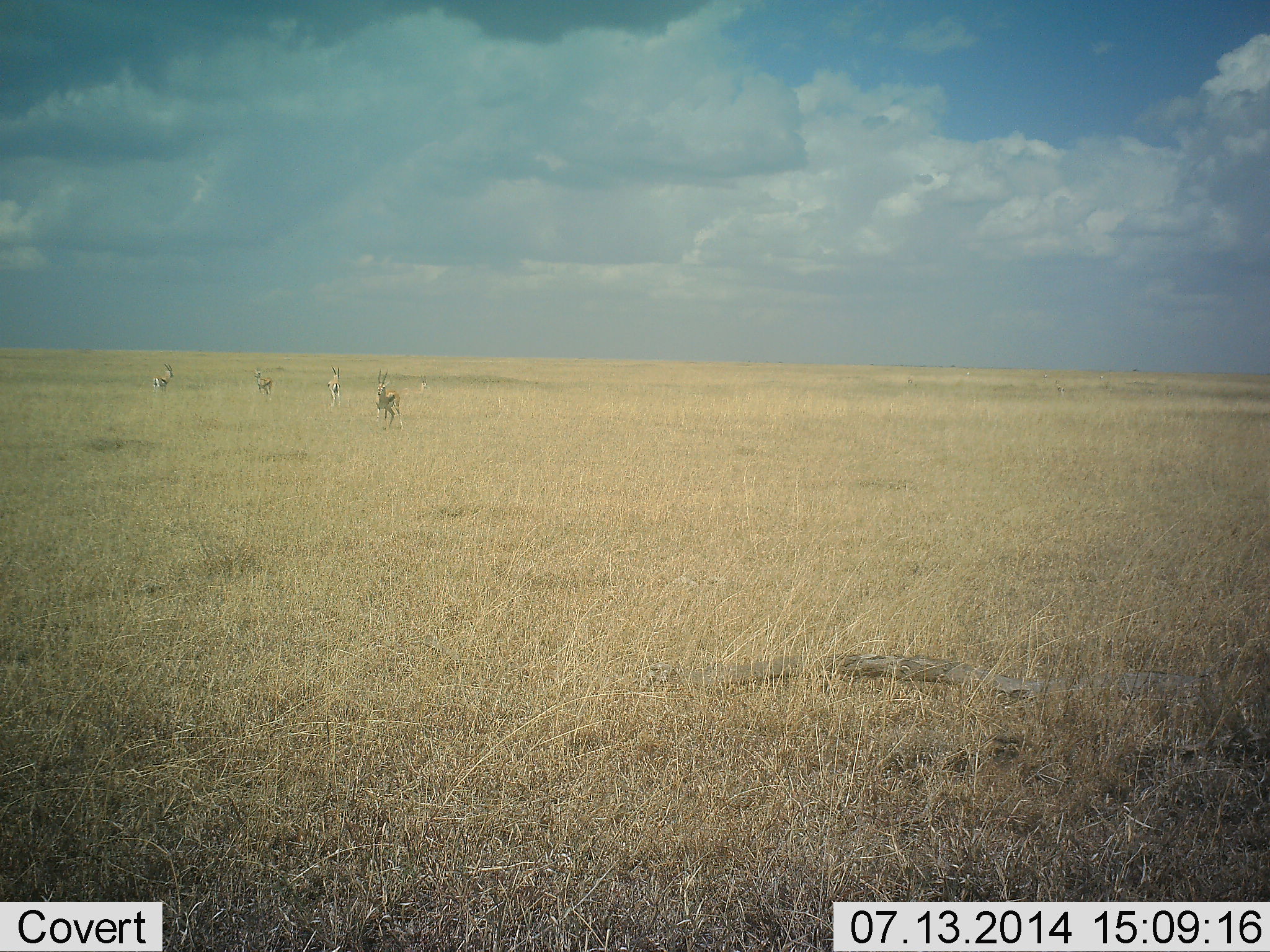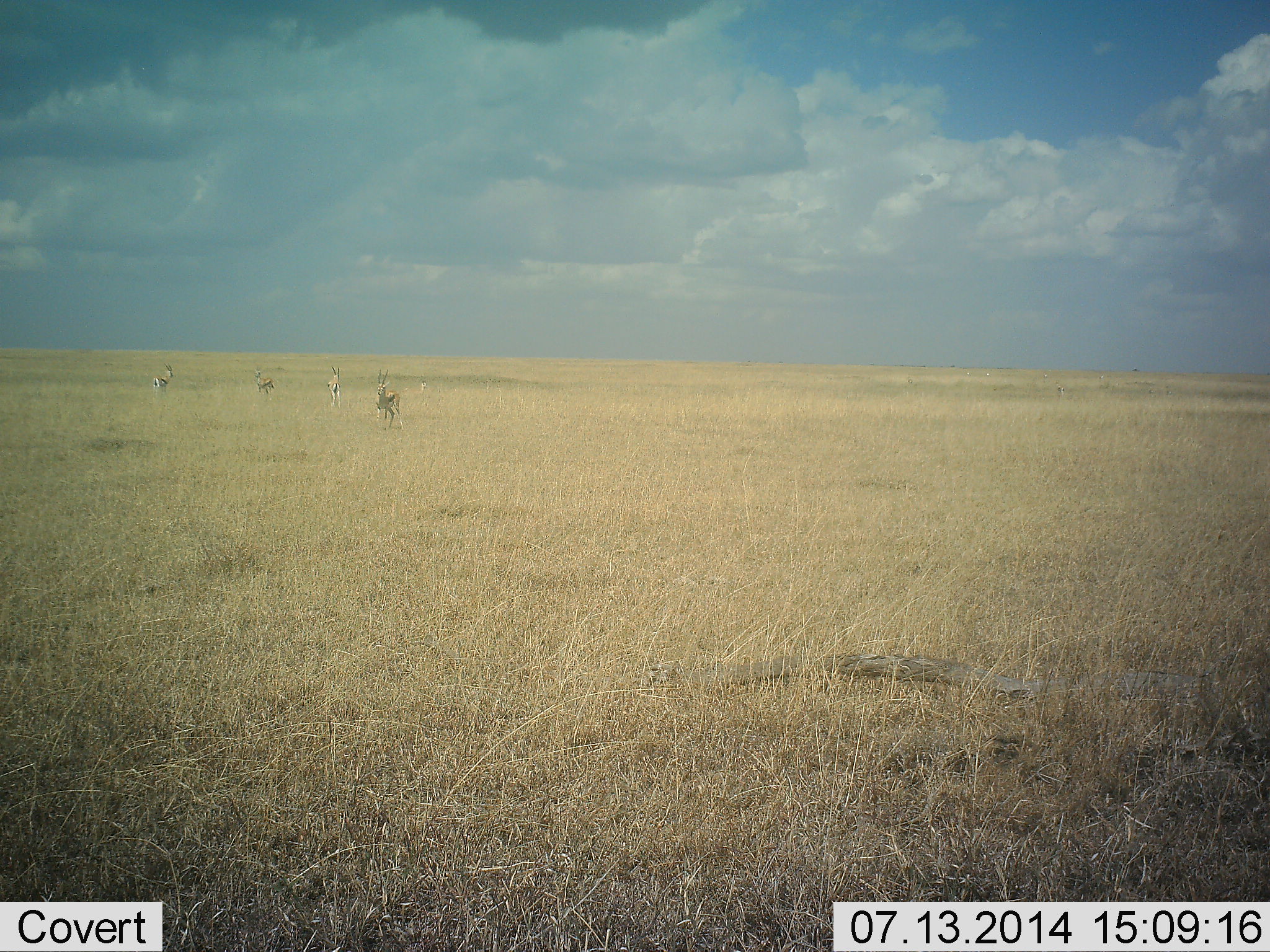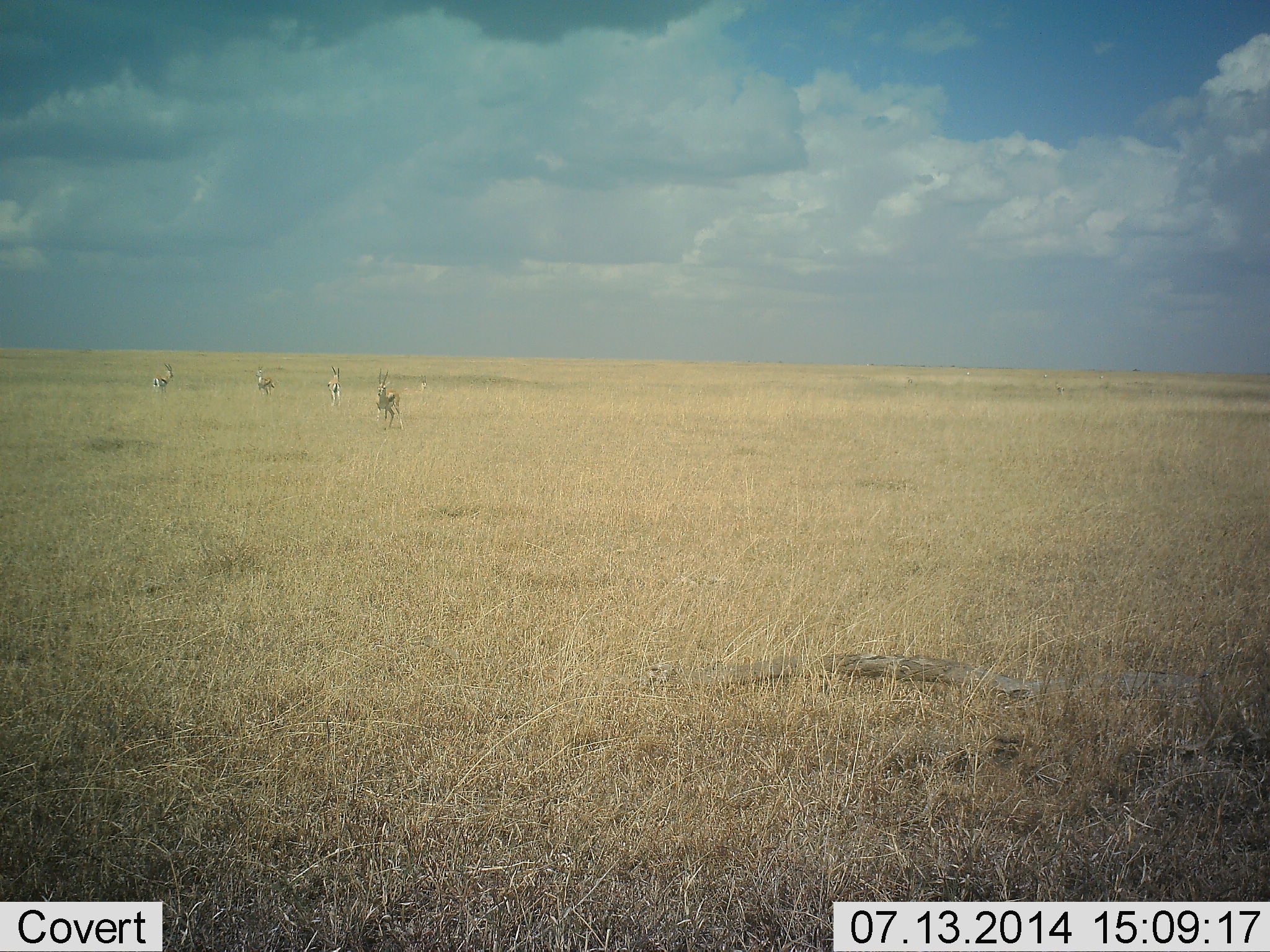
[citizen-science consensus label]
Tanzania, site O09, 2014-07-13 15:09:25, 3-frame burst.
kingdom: Animalia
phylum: Chordata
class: Mammalia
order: Artiodactyla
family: Bovidae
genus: Eudorcas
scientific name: Eudorcas thomsonii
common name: thomson's gazelle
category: gazellethomsons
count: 5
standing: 100%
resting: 0%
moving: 0%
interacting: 0%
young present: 0%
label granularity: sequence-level